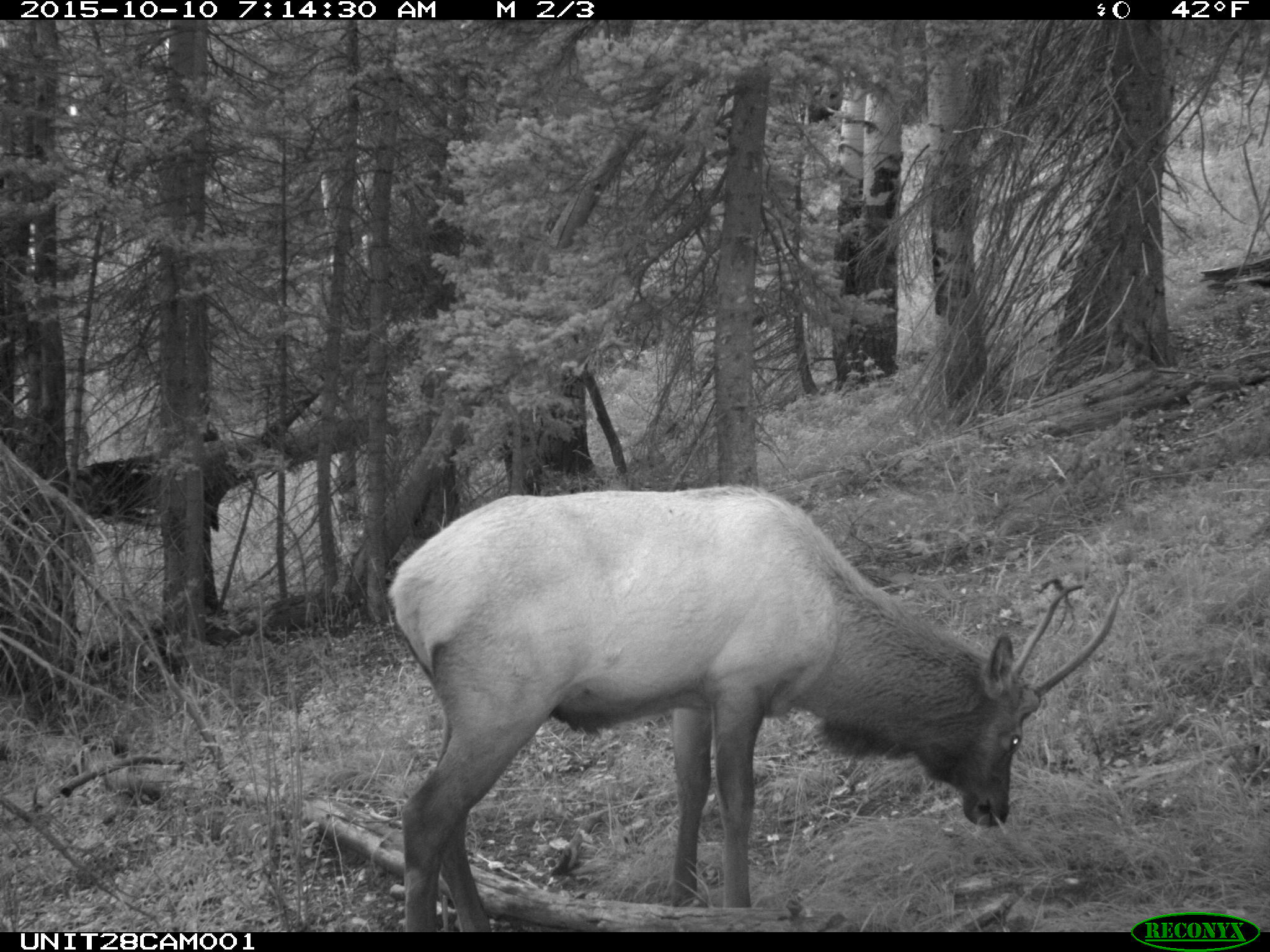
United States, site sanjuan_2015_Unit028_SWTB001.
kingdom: Animalia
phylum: Chordata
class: Mammalia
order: Artiodactyla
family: Cervidae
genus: Cervus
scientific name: Cervus elaphus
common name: red deer